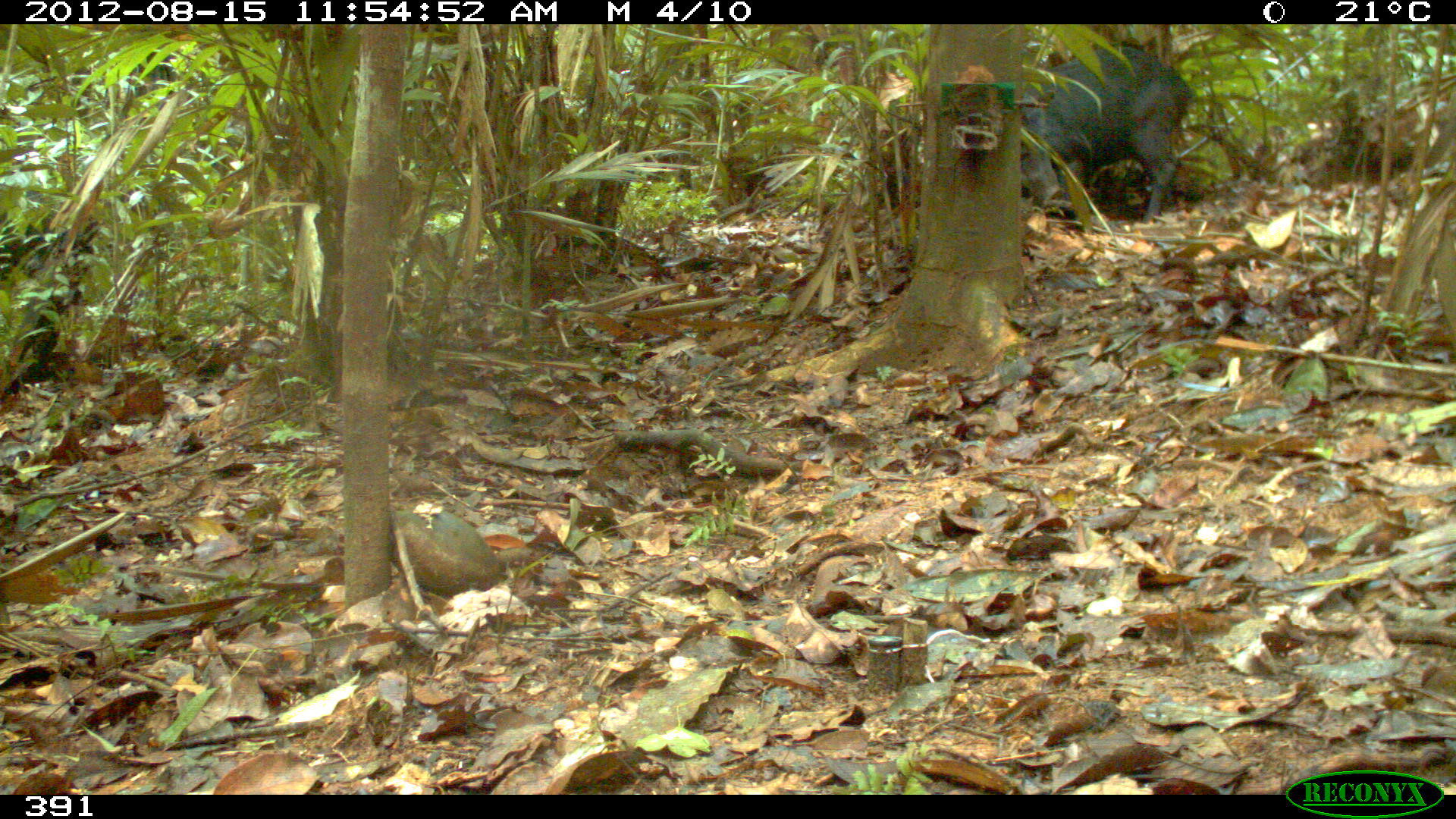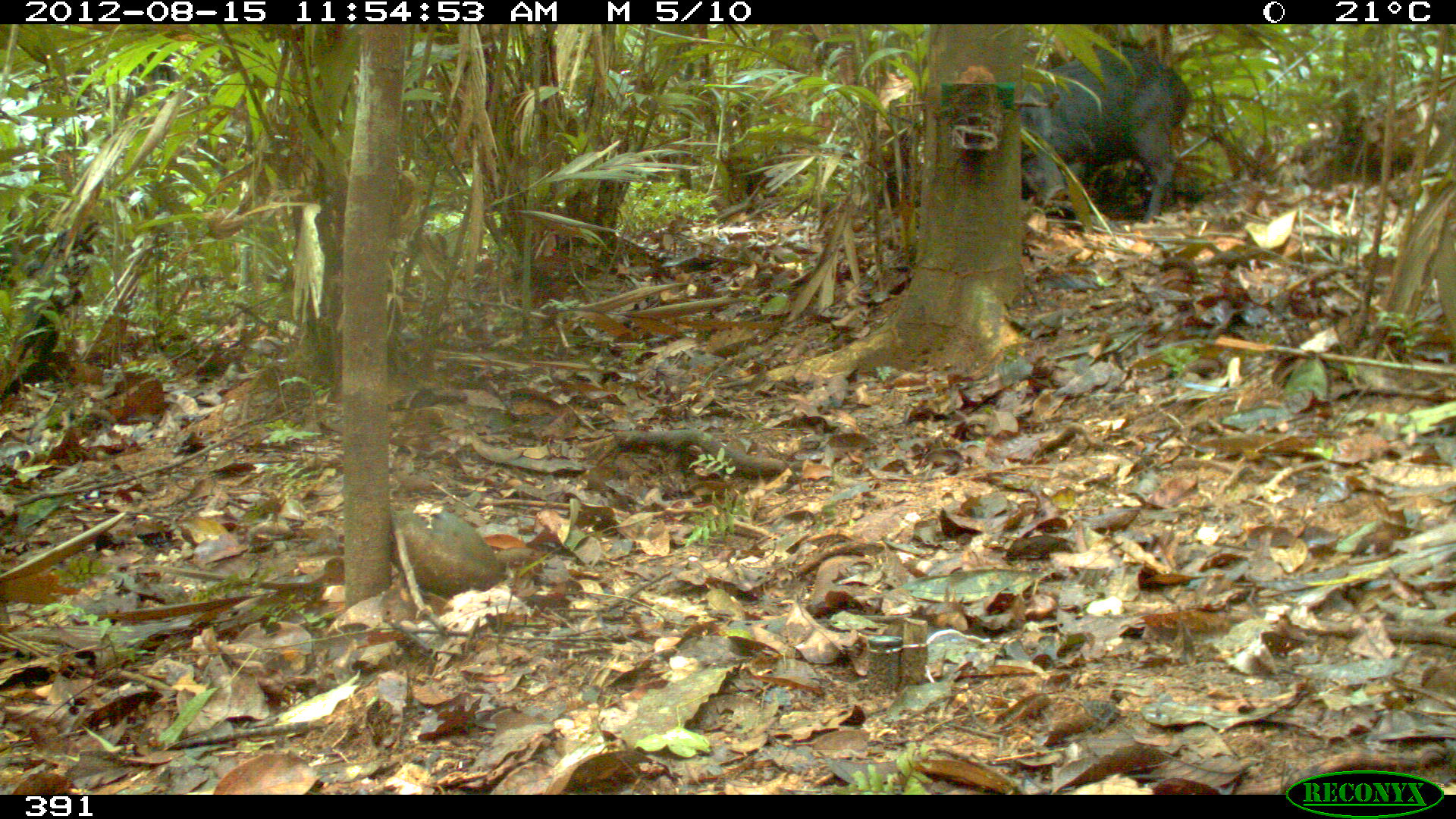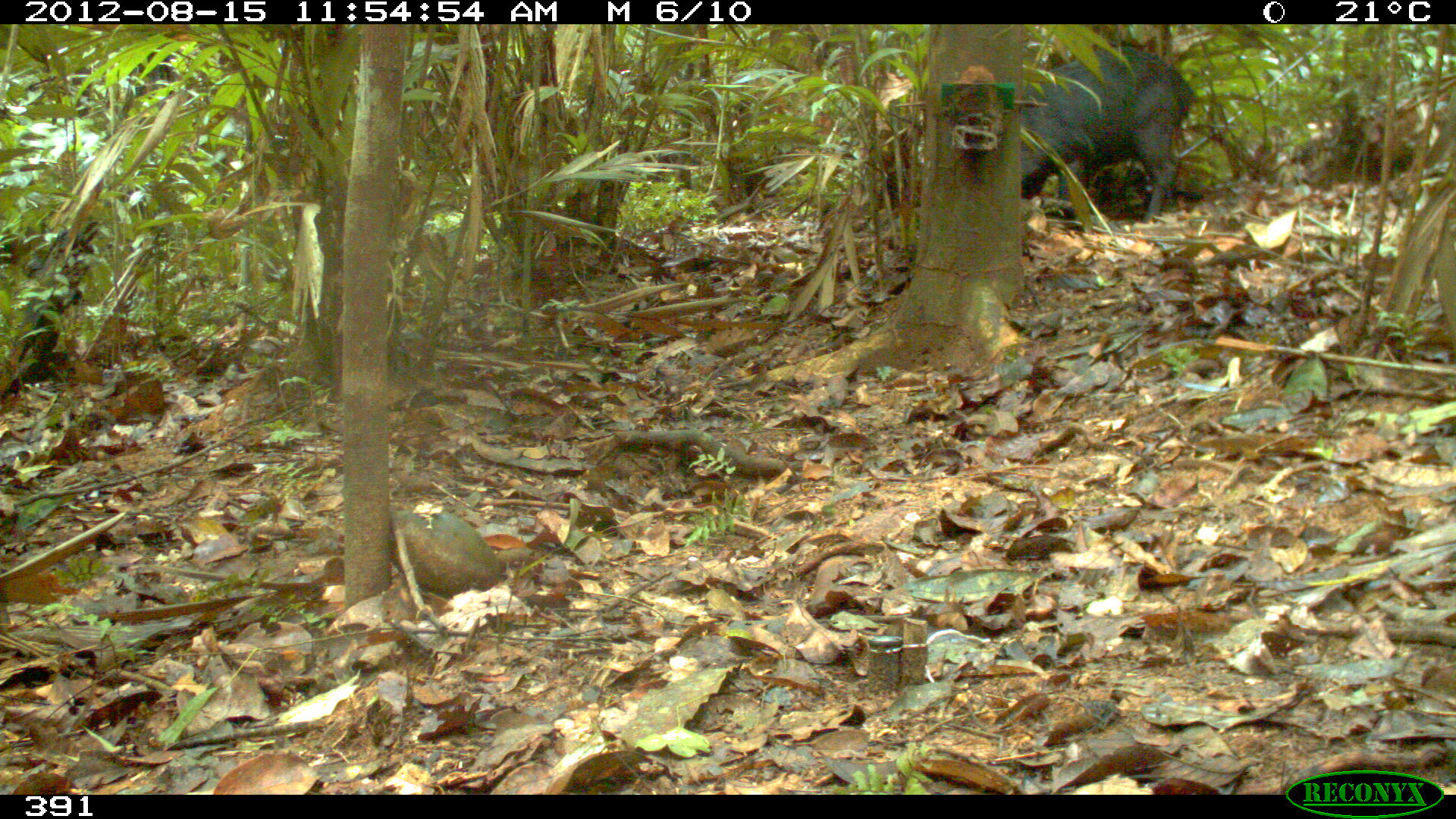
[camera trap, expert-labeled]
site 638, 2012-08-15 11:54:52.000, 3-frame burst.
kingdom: Animalia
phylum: Chordata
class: Mammalia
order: Artiodactyla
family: Tayassuidae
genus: Tayassu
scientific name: Tayassu pecari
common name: white-lipped peccary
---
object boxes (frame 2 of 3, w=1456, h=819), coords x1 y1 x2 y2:
tayassu pecari: 1013 48 1190 227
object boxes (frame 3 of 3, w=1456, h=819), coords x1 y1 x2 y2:
tayassu pecari: 1016 48 1195 226